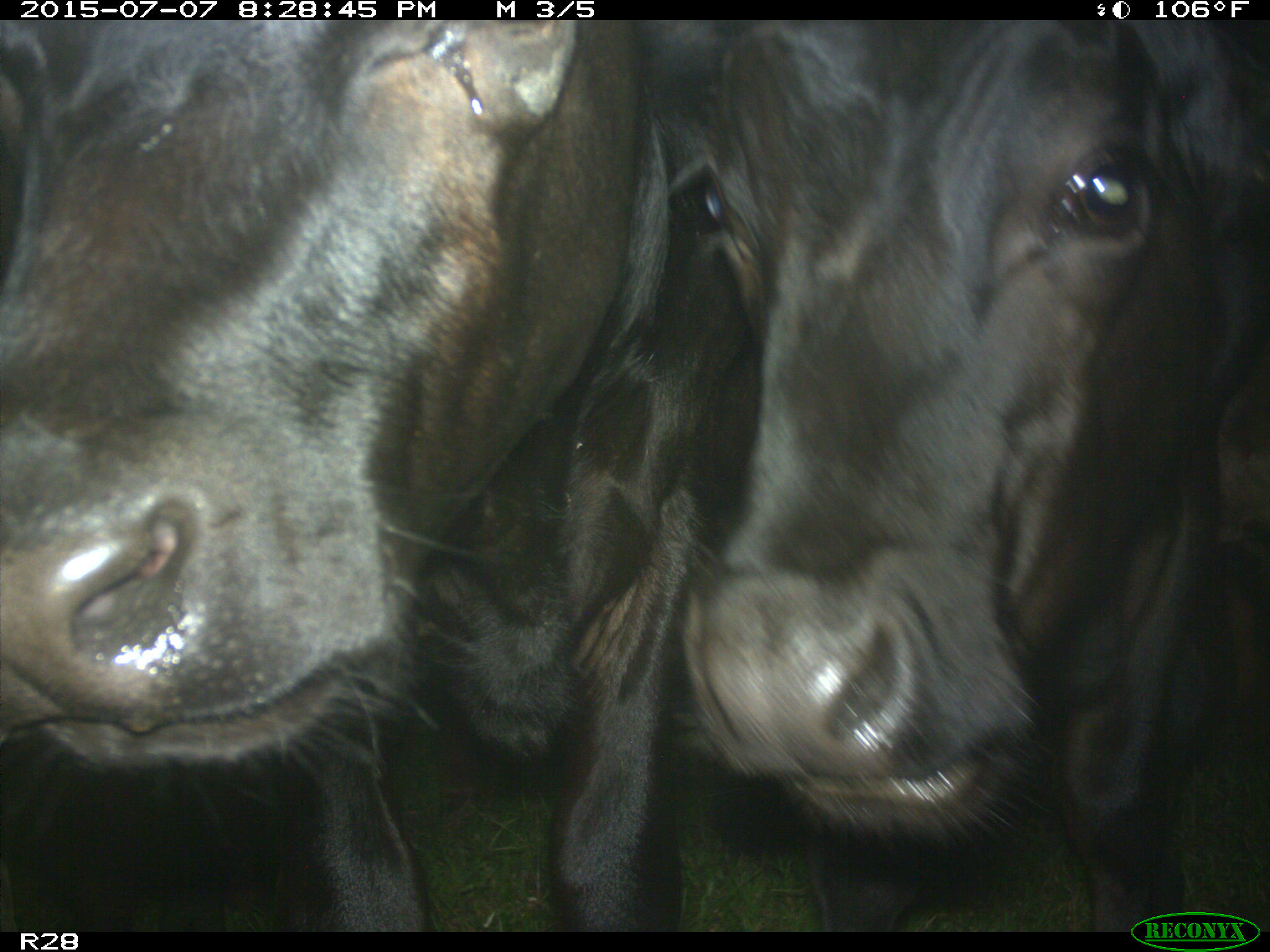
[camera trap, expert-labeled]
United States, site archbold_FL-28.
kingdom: Animalia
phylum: Chordata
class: Mammalia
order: Artiodactyla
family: Bovidae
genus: Bos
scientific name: Bos taurus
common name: domestic cow